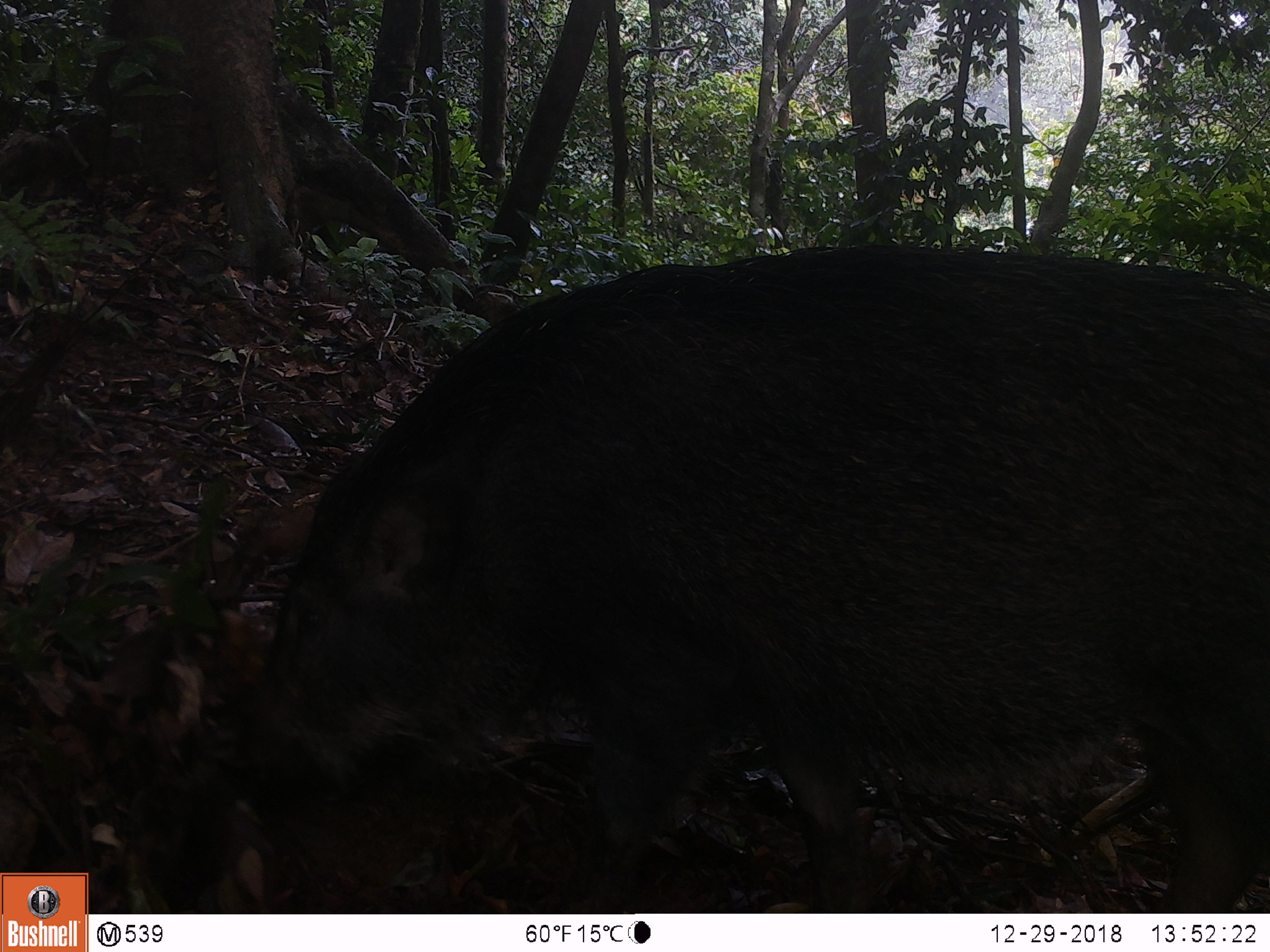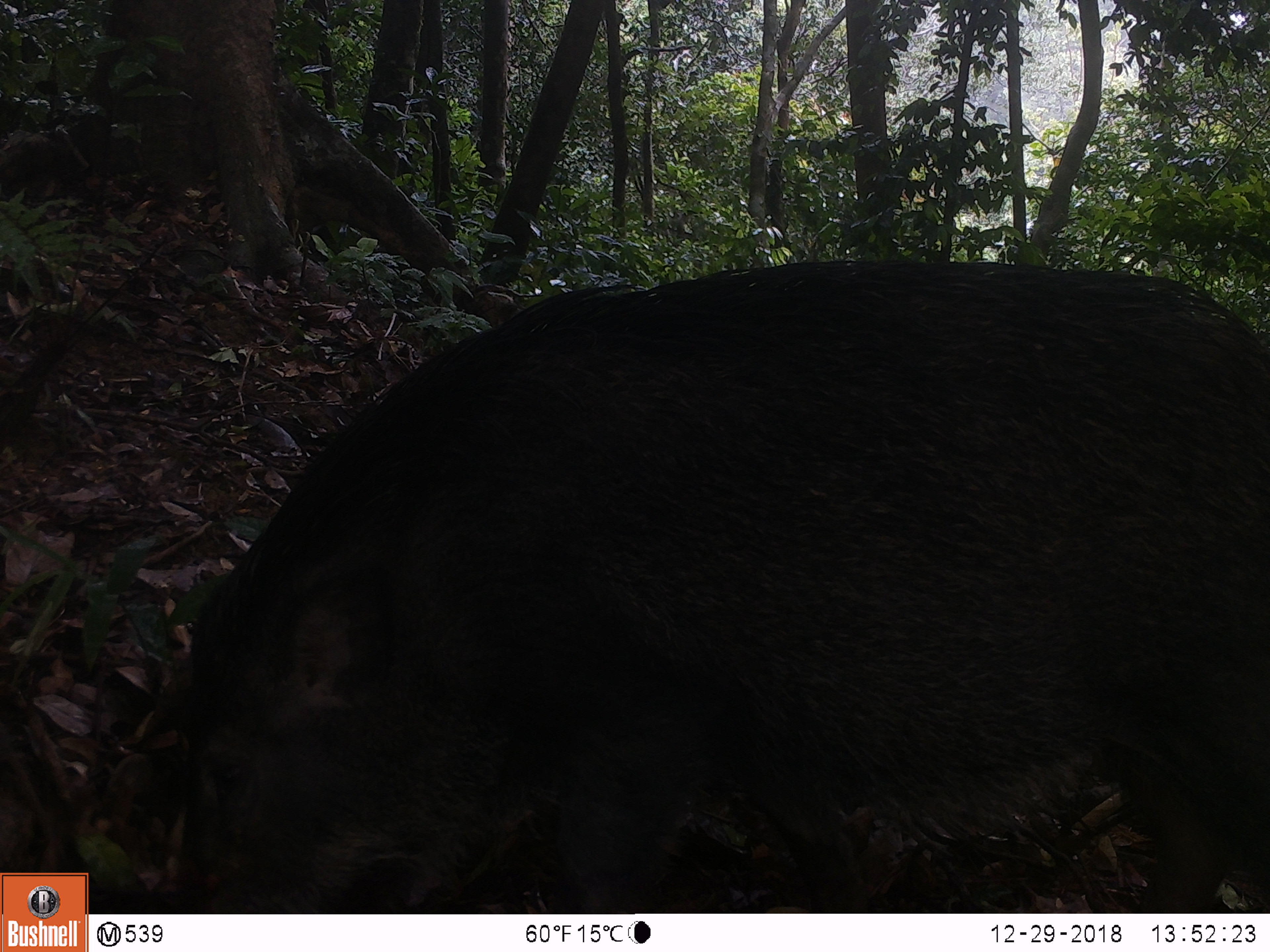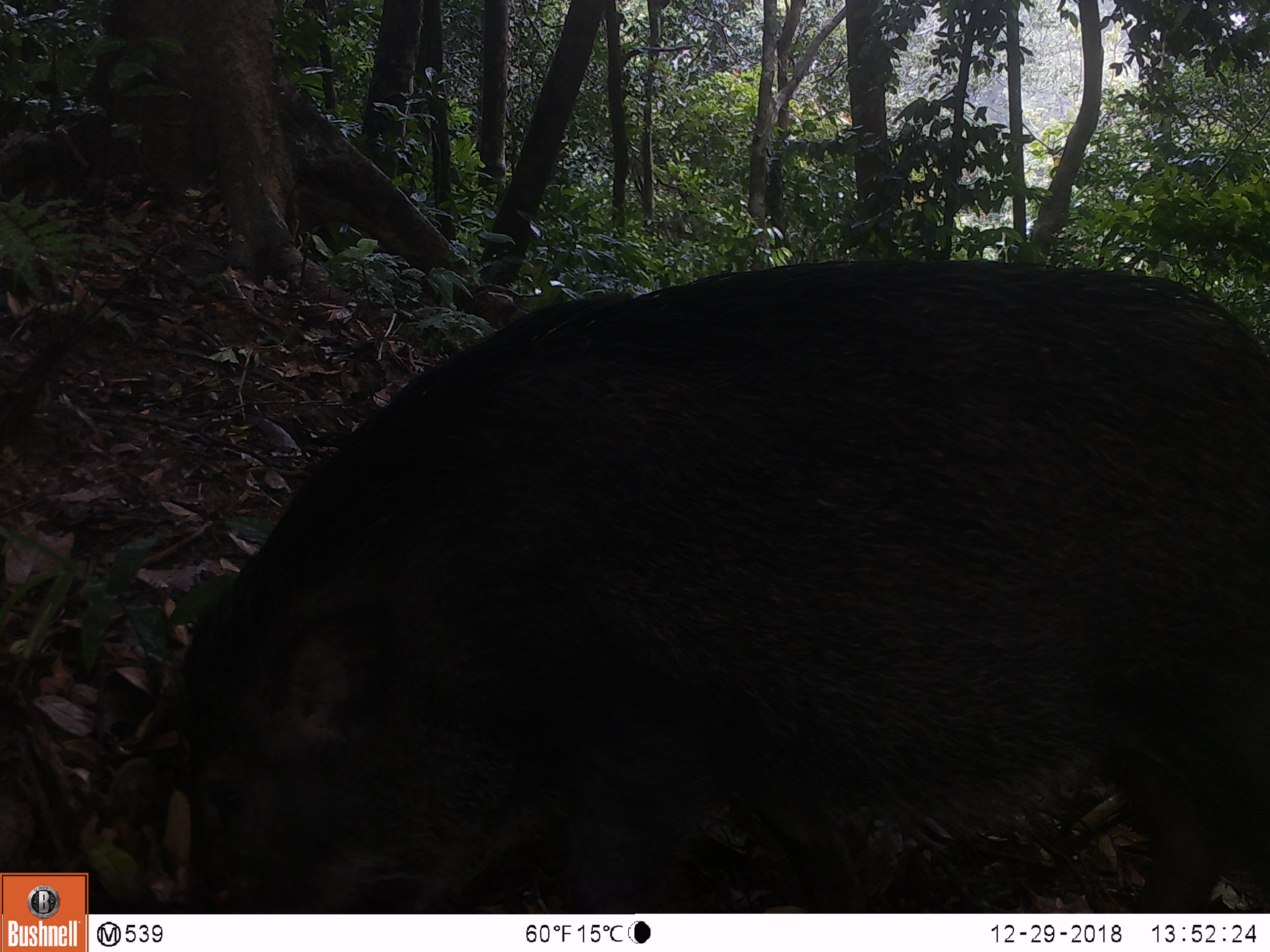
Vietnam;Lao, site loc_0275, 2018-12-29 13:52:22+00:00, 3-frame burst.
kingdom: Animalia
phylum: Chordata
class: Mammalia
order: Artiodactyla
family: Suidae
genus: Sus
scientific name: Sus scrofa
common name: eurasian wild pig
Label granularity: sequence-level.